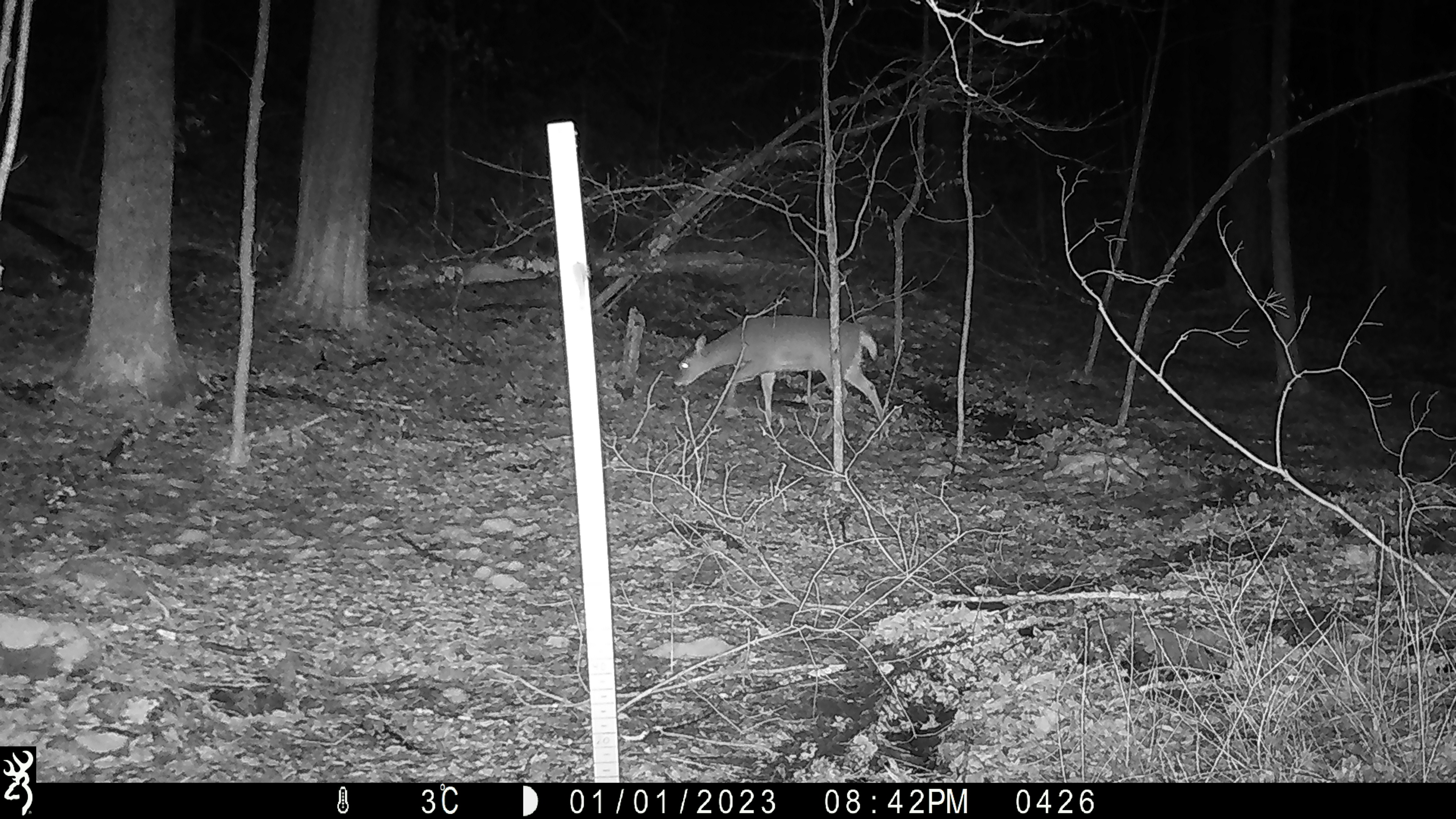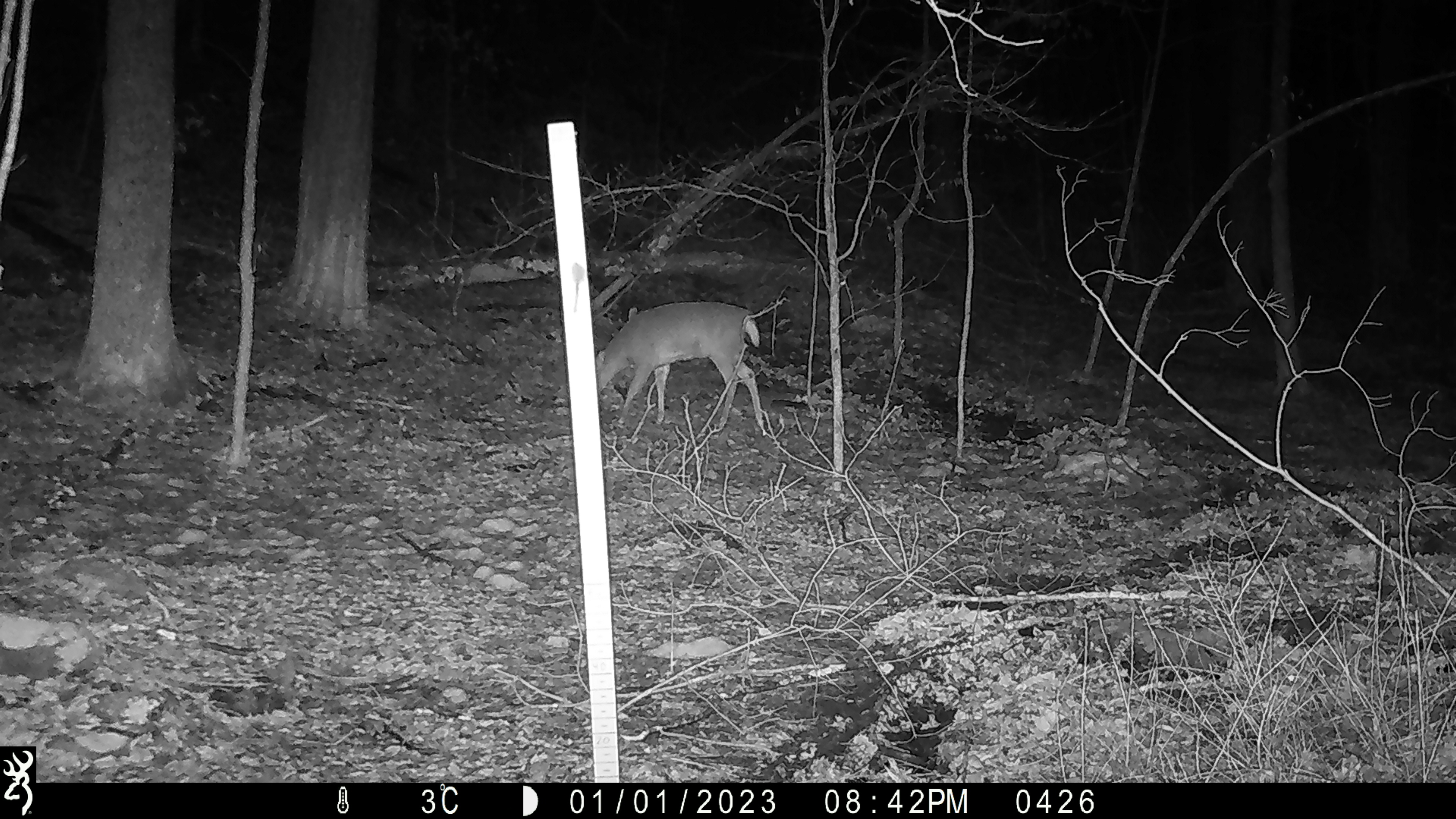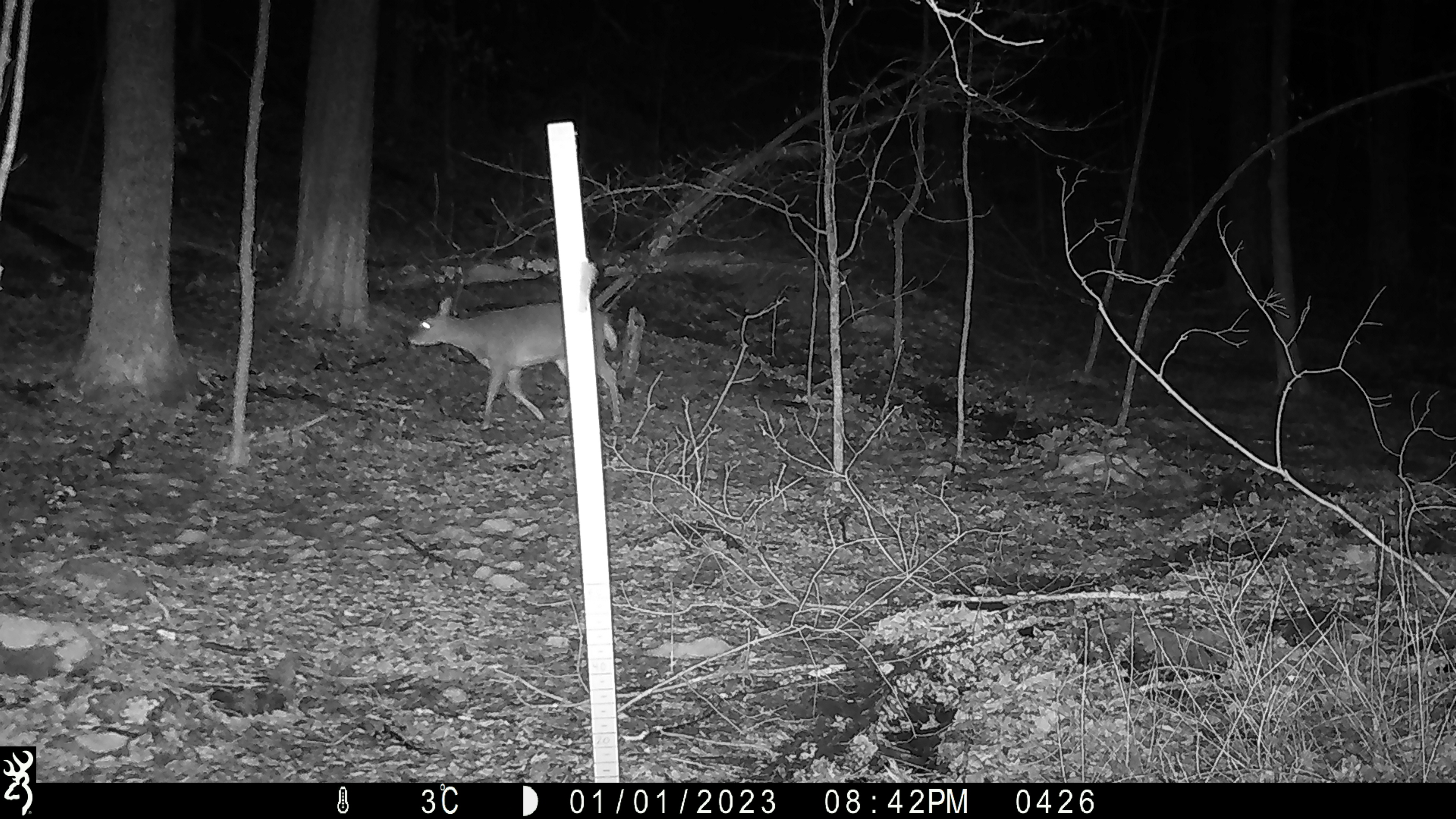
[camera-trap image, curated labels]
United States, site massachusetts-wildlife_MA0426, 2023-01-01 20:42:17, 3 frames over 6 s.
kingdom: Animalia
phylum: Chordata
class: Mammalia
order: Artiodactyla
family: Cervidae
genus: Odocoileus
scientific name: Odocoileus virginianus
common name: white-tailed deer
White-tailed deer (Odocoileus virginianus).